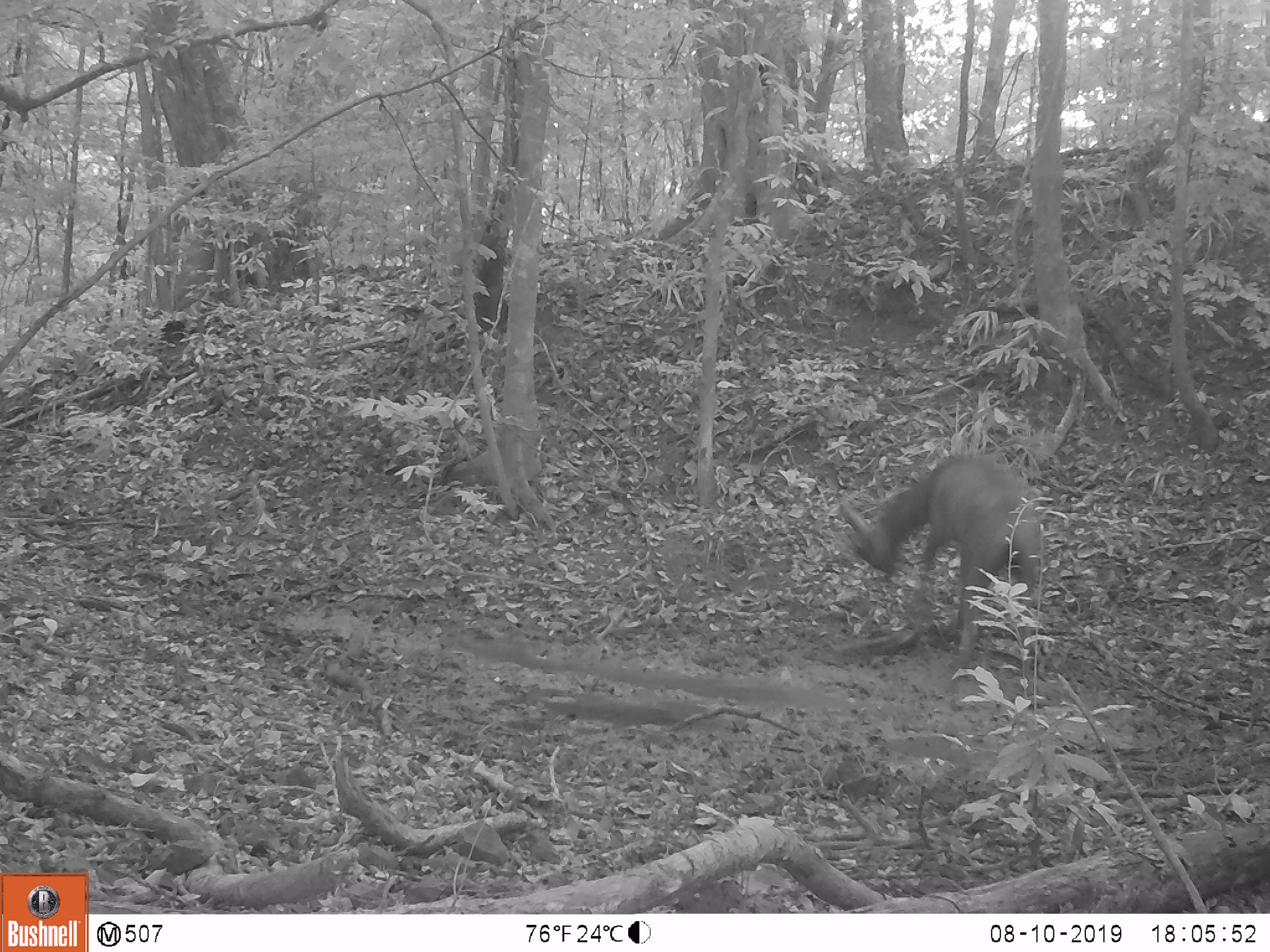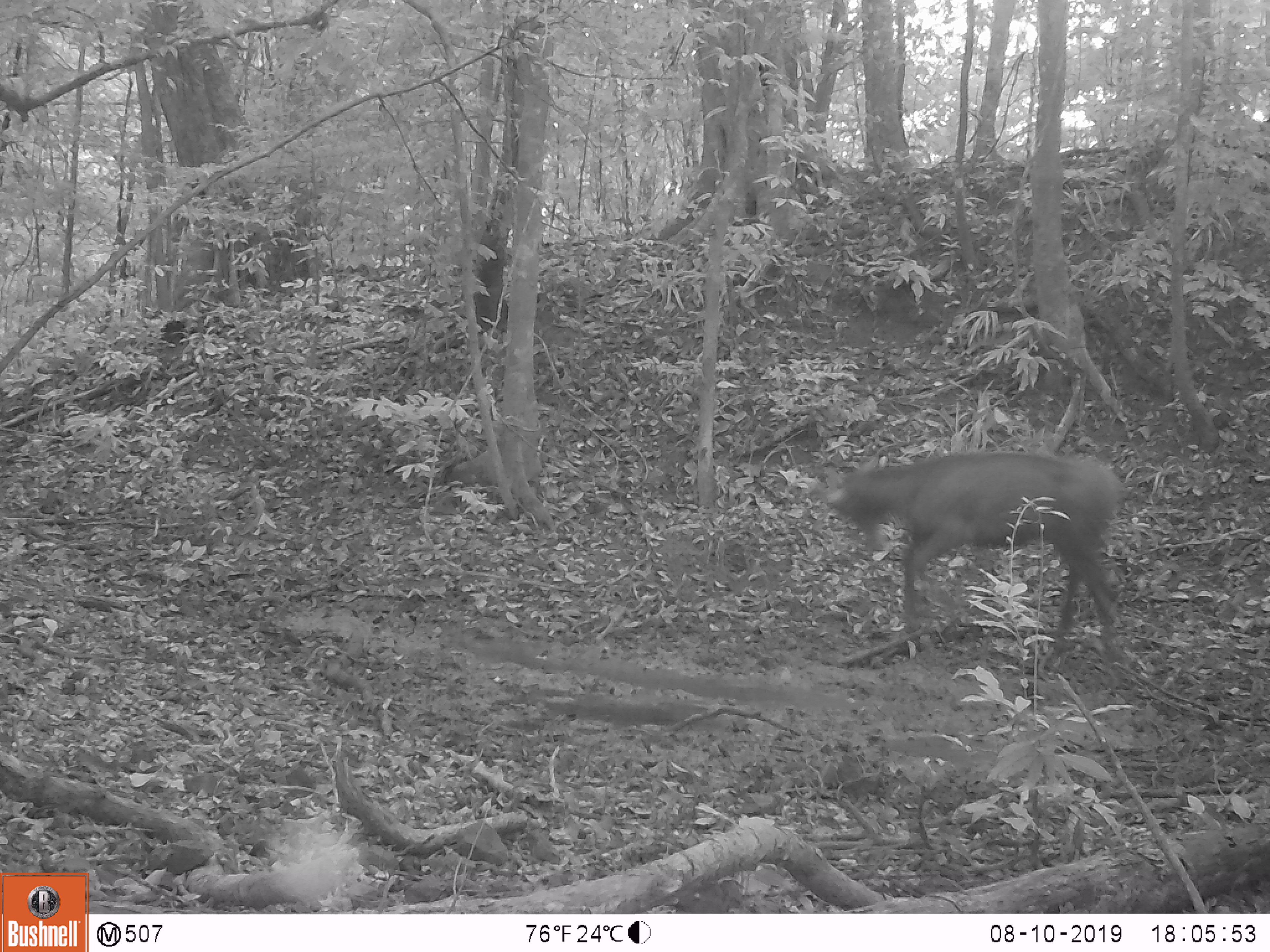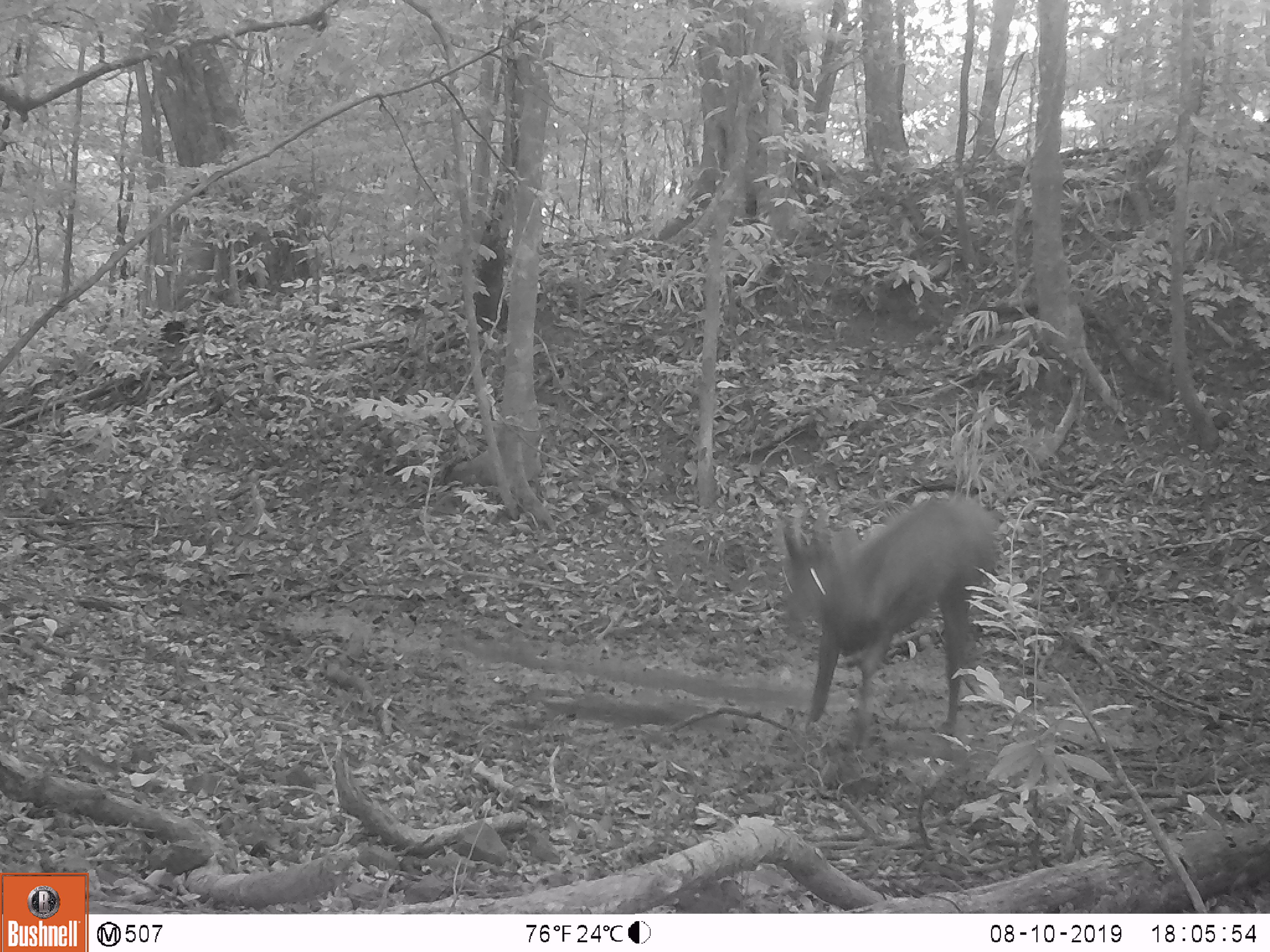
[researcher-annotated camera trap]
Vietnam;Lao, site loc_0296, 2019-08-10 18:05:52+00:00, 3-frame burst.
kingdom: Animalia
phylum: Chordata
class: Mammalia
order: Artiodactyla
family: Cervidae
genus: Rusa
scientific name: Rusa unicolor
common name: sambar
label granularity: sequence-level